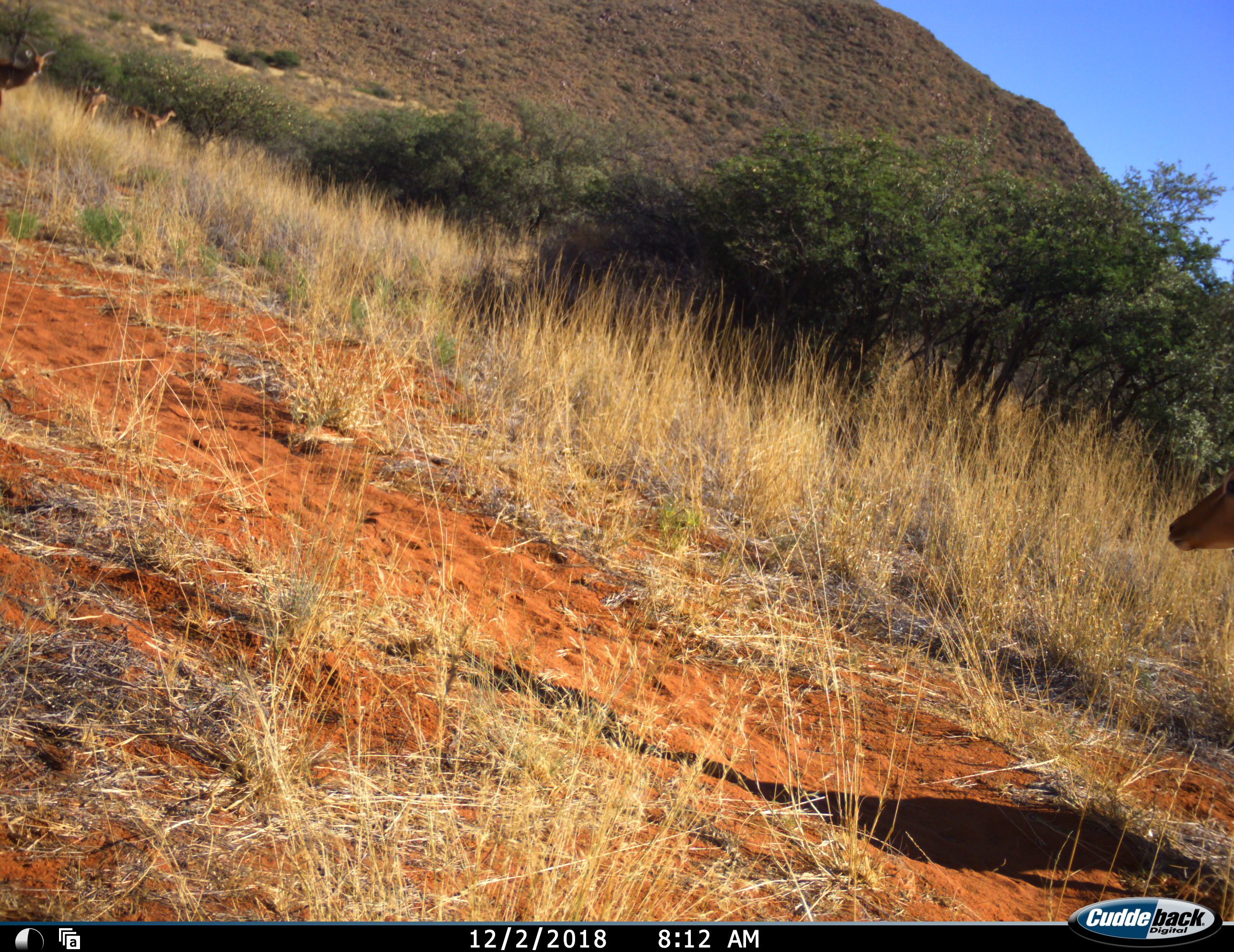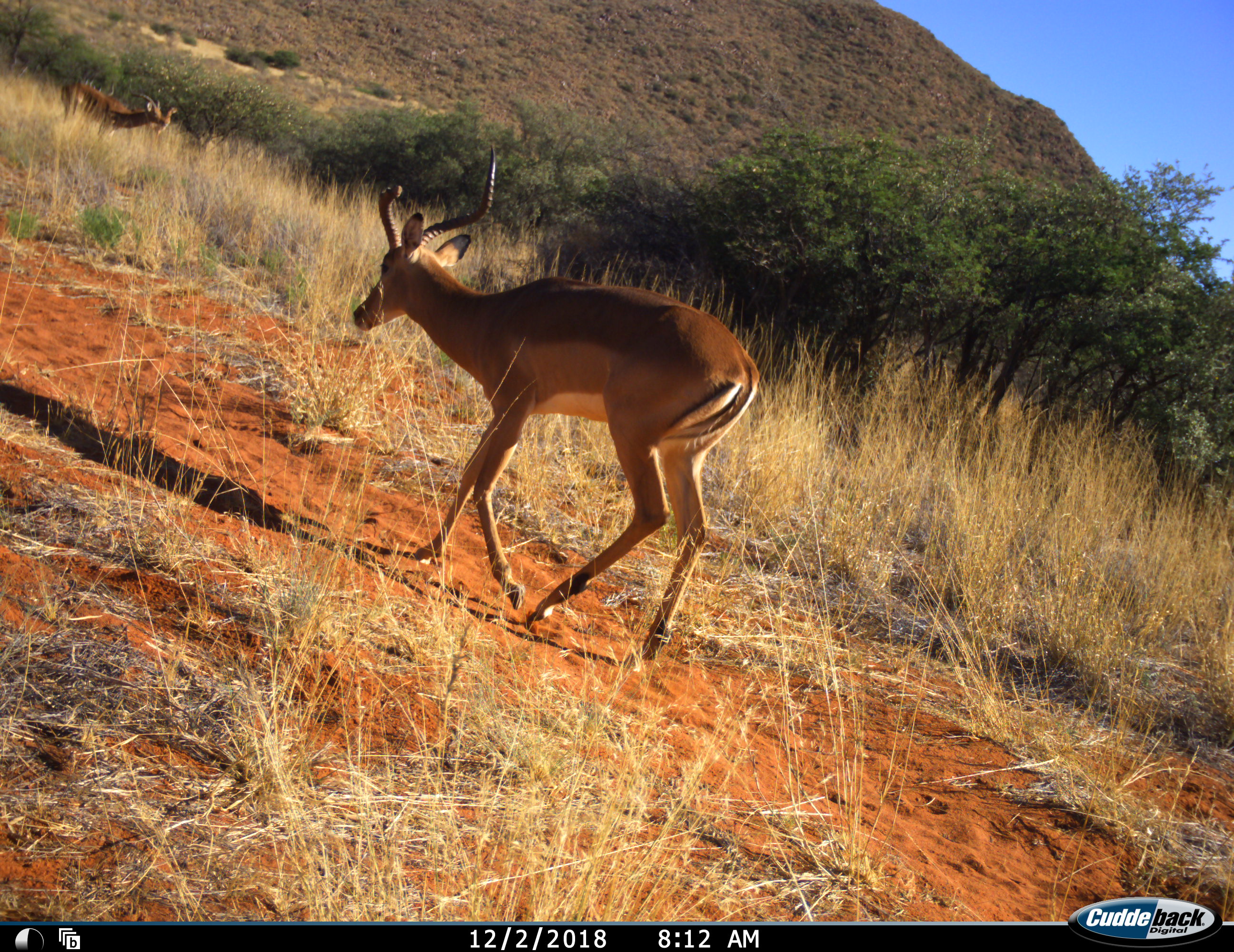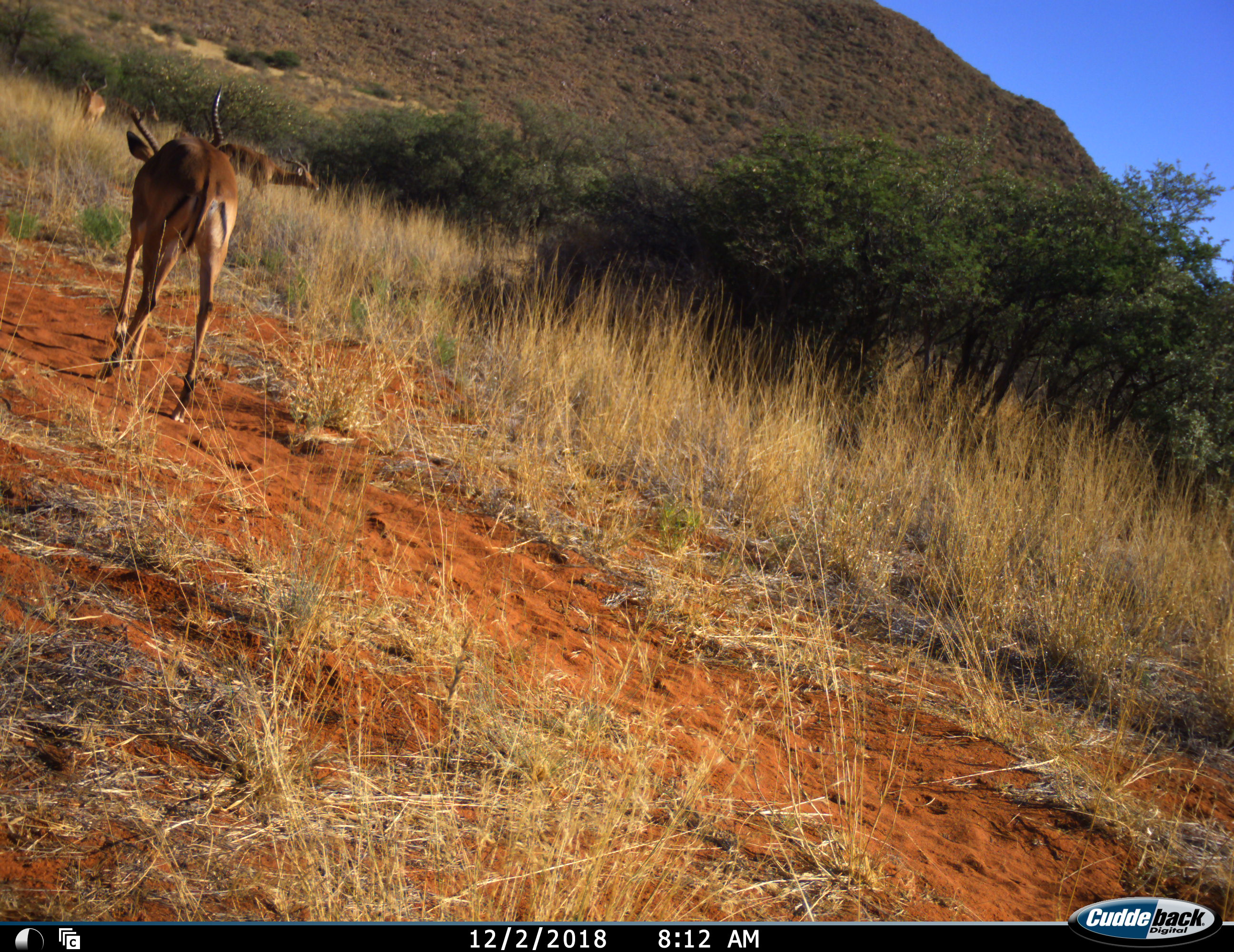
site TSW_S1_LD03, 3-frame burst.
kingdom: Animalia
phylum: Chordata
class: Mammalia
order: Artiodactyla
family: Bovidae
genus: Aepyceros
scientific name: Aepyceros melampus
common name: impala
Impala (Aepyceros melampus), count 4. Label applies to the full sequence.